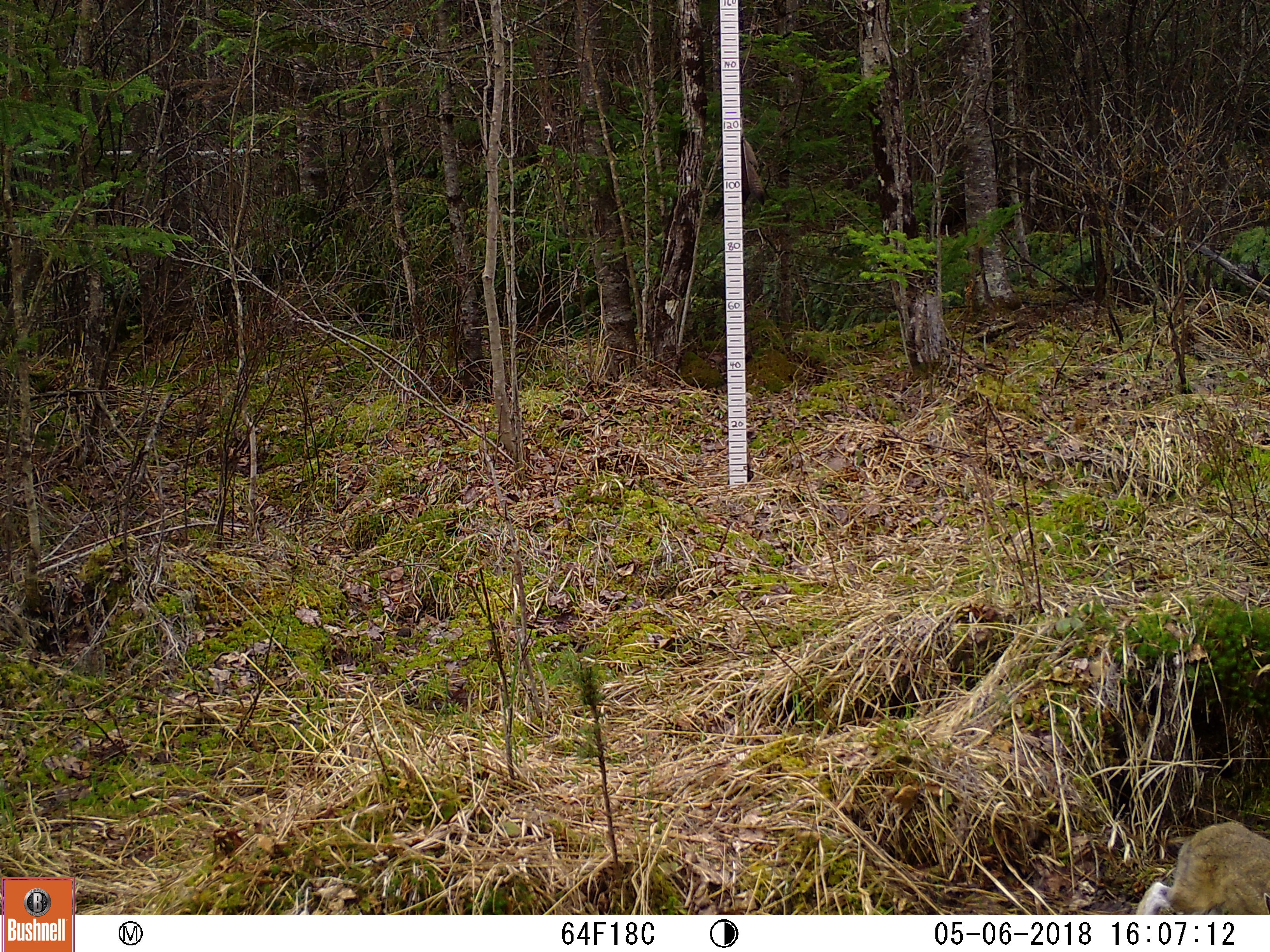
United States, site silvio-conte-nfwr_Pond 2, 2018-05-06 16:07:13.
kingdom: Animalia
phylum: Chordata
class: Mammalia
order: Lagomorpha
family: Leporidae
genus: Lepus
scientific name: Lepus americanus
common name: snowshoe hare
Snowshoe hare (Lepus americanus).